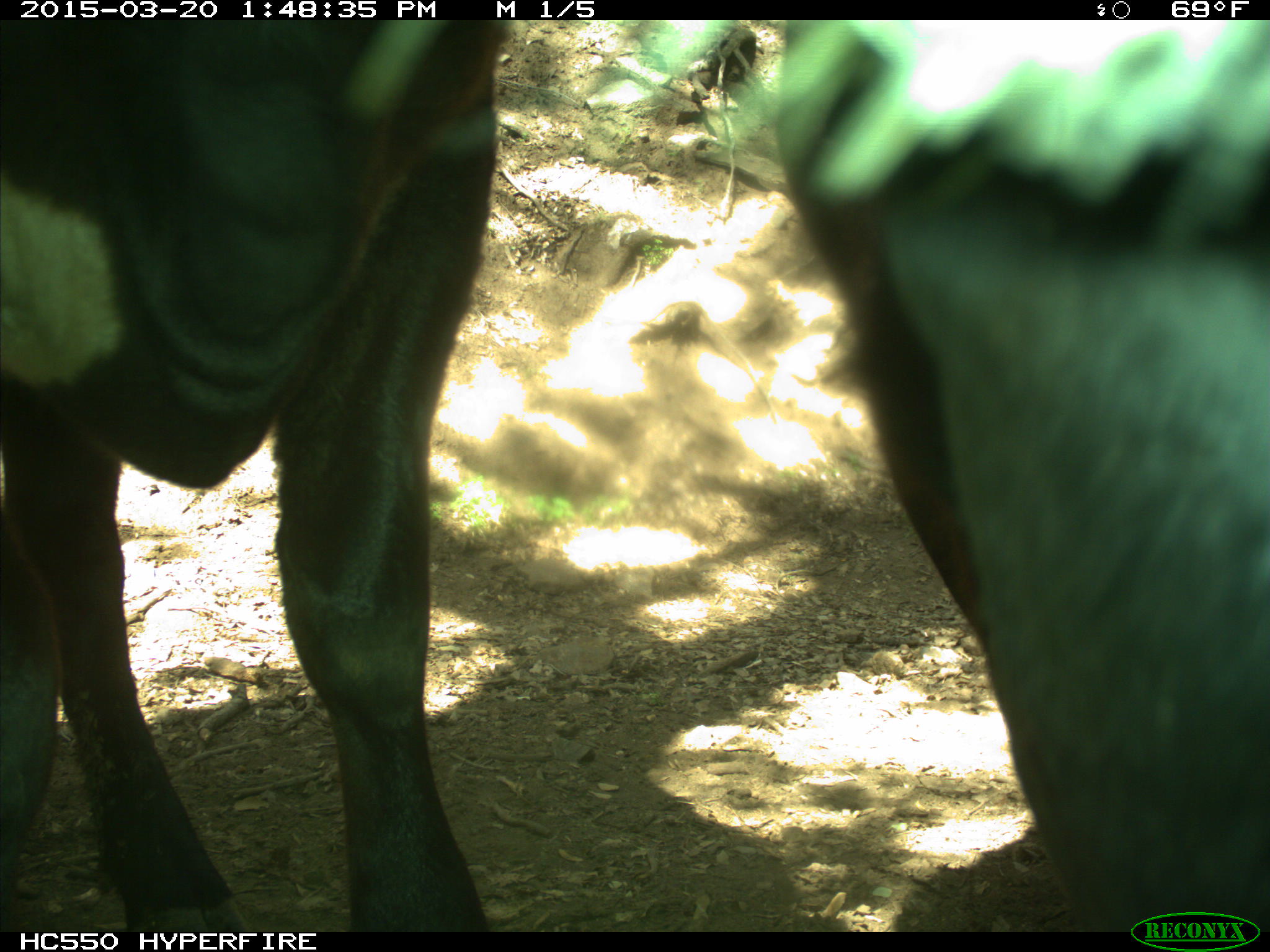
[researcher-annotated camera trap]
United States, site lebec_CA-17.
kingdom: Animalia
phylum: Chordata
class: Mammalia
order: Artiodactyla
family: Bovidae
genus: Bos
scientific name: Bos taurus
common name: domestic cow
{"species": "Bos taurus (domestic cow)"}